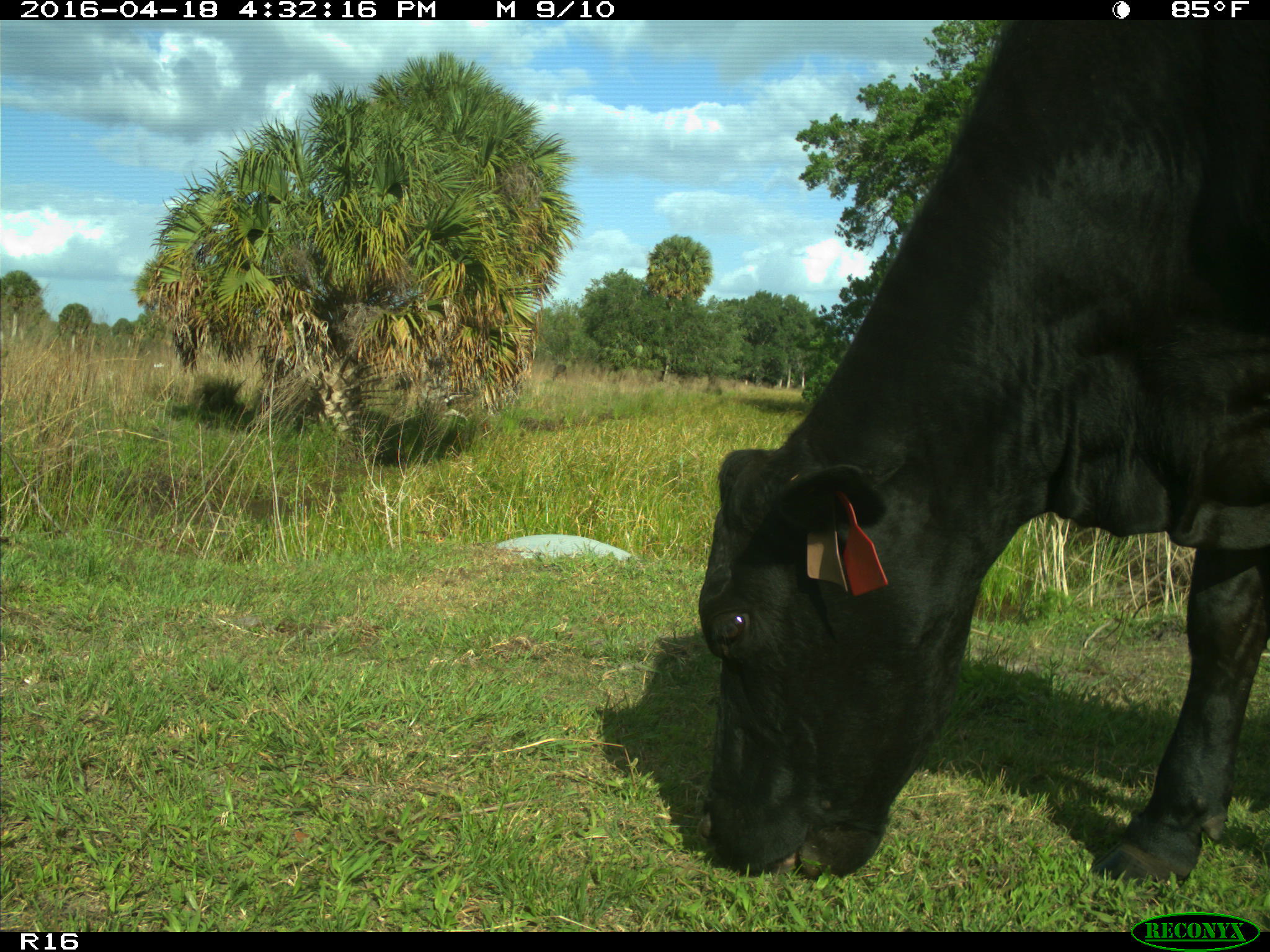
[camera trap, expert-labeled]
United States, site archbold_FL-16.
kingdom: Animalia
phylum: Chordata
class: Mammalia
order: Artiodactyla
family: Bovidae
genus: Bos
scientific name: Bos taurus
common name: domestic cow